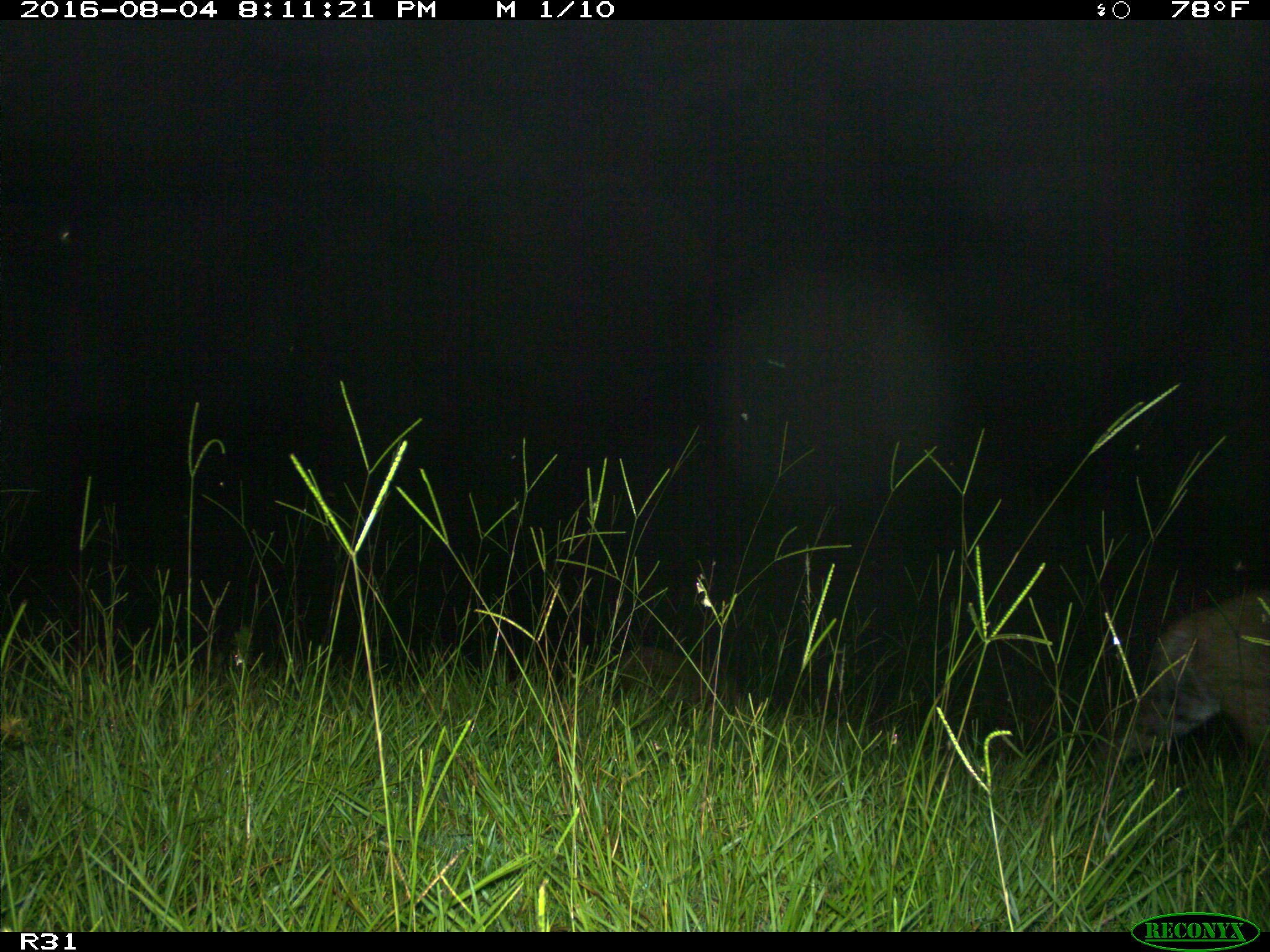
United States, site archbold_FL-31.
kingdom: Animalia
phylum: Chordata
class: Mammalia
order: Carnivora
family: Felidae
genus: Lynx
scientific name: Lynx rufus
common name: bobcat